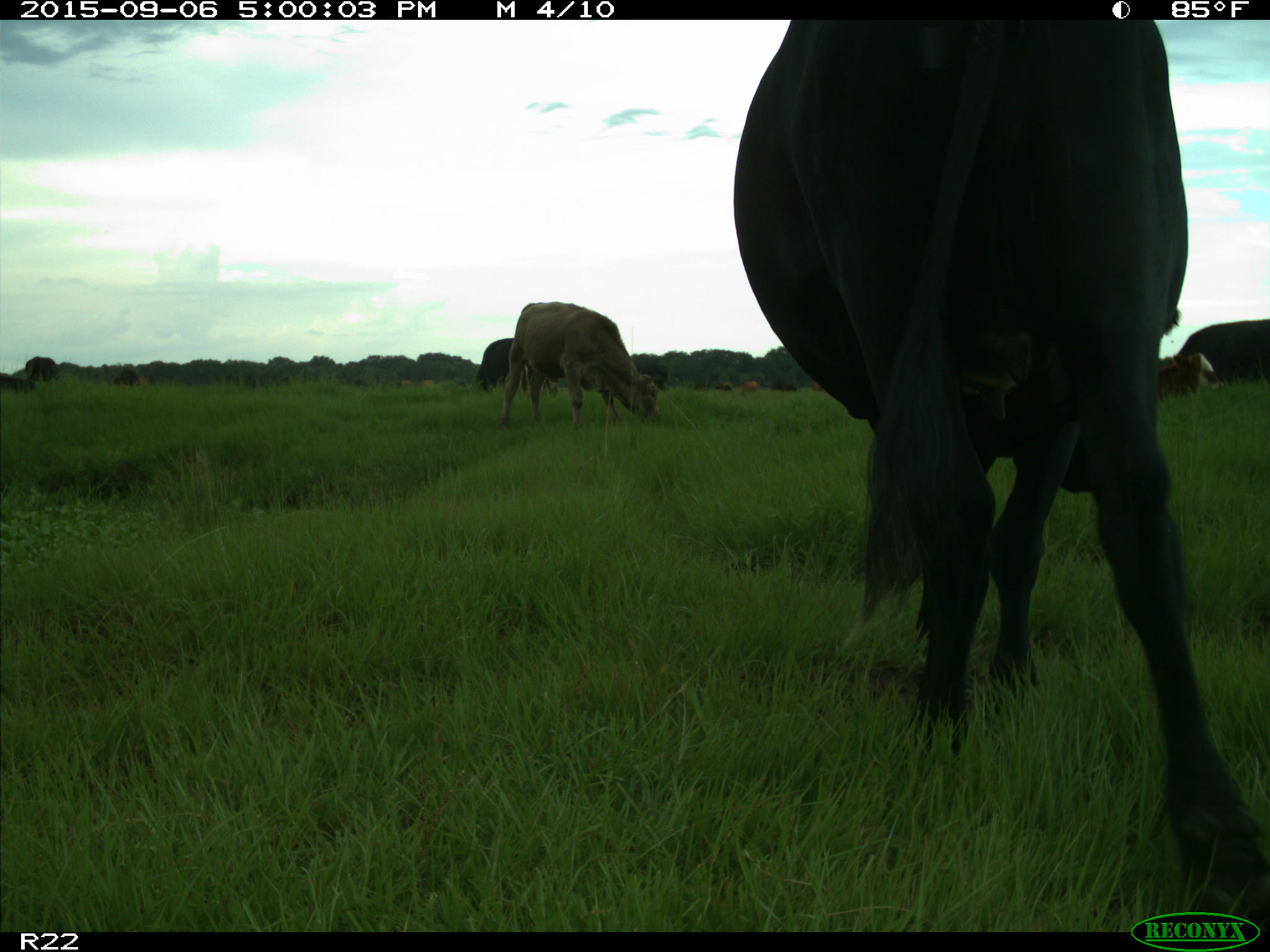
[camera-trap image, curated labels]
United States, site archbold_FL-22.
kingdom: Animalia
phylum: Chordata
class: Mammalia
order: Artiodactyla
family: Bovidae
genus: Bos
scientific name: Bos taurus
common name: domestic cow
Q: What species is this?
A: Bos taurus (domestic cow).